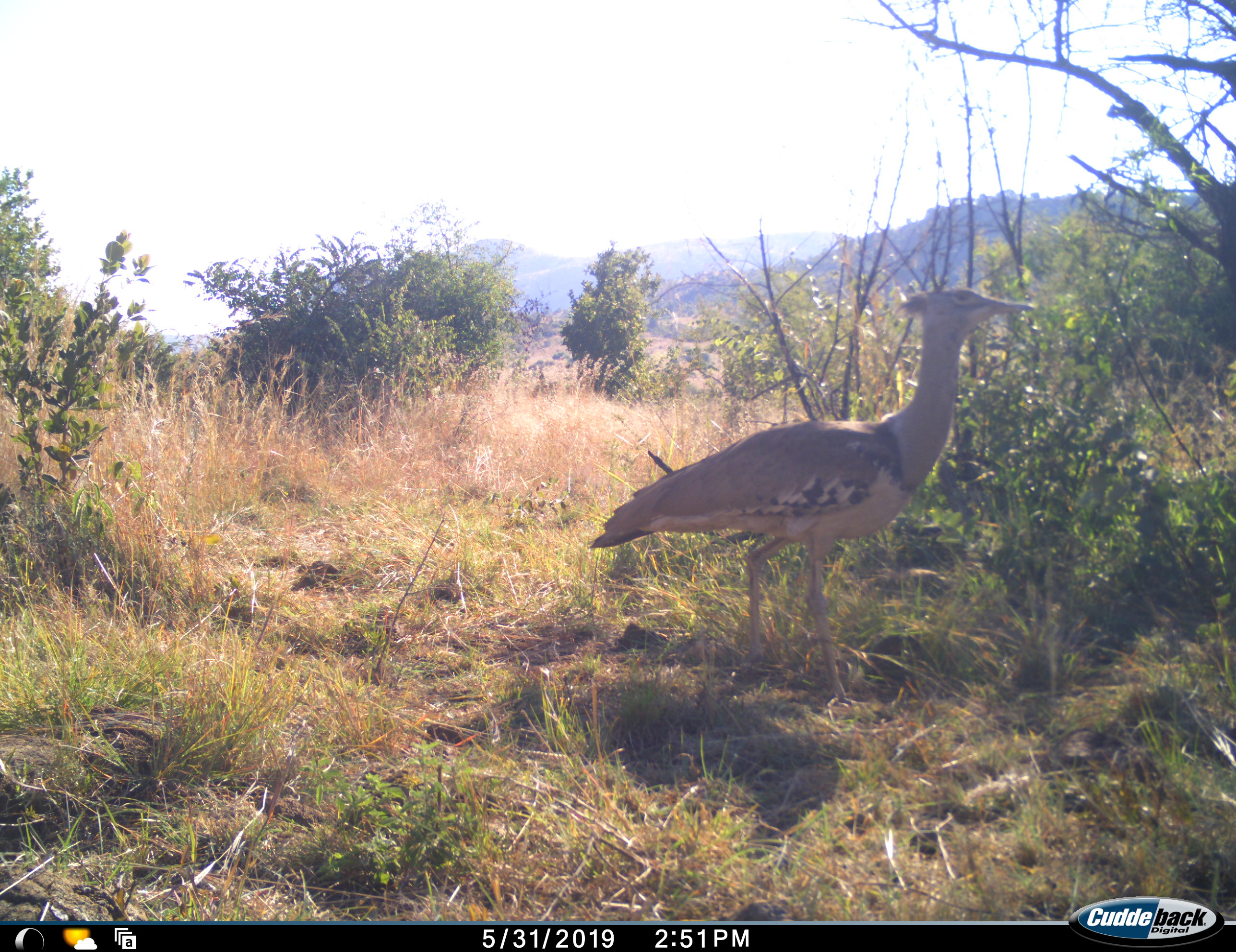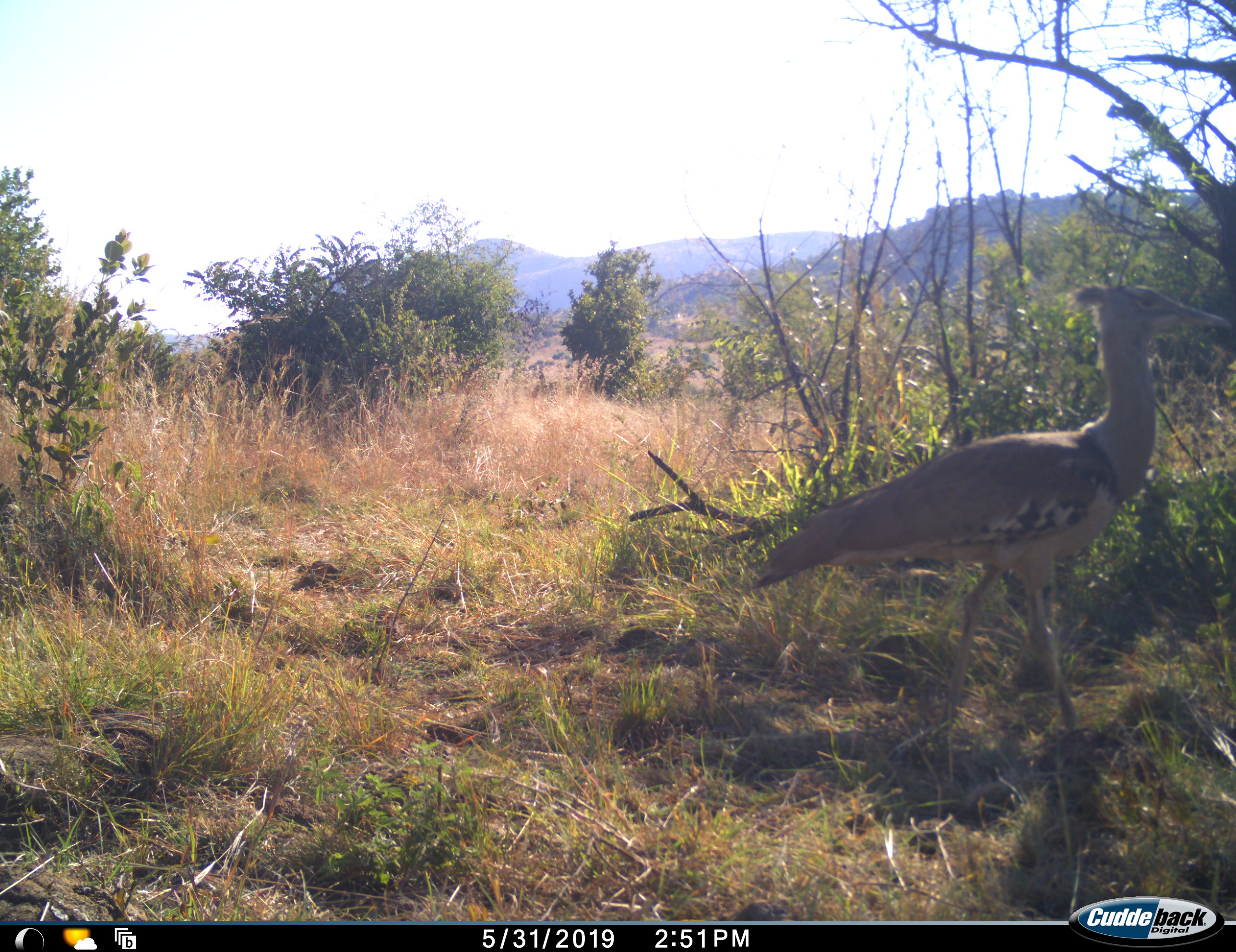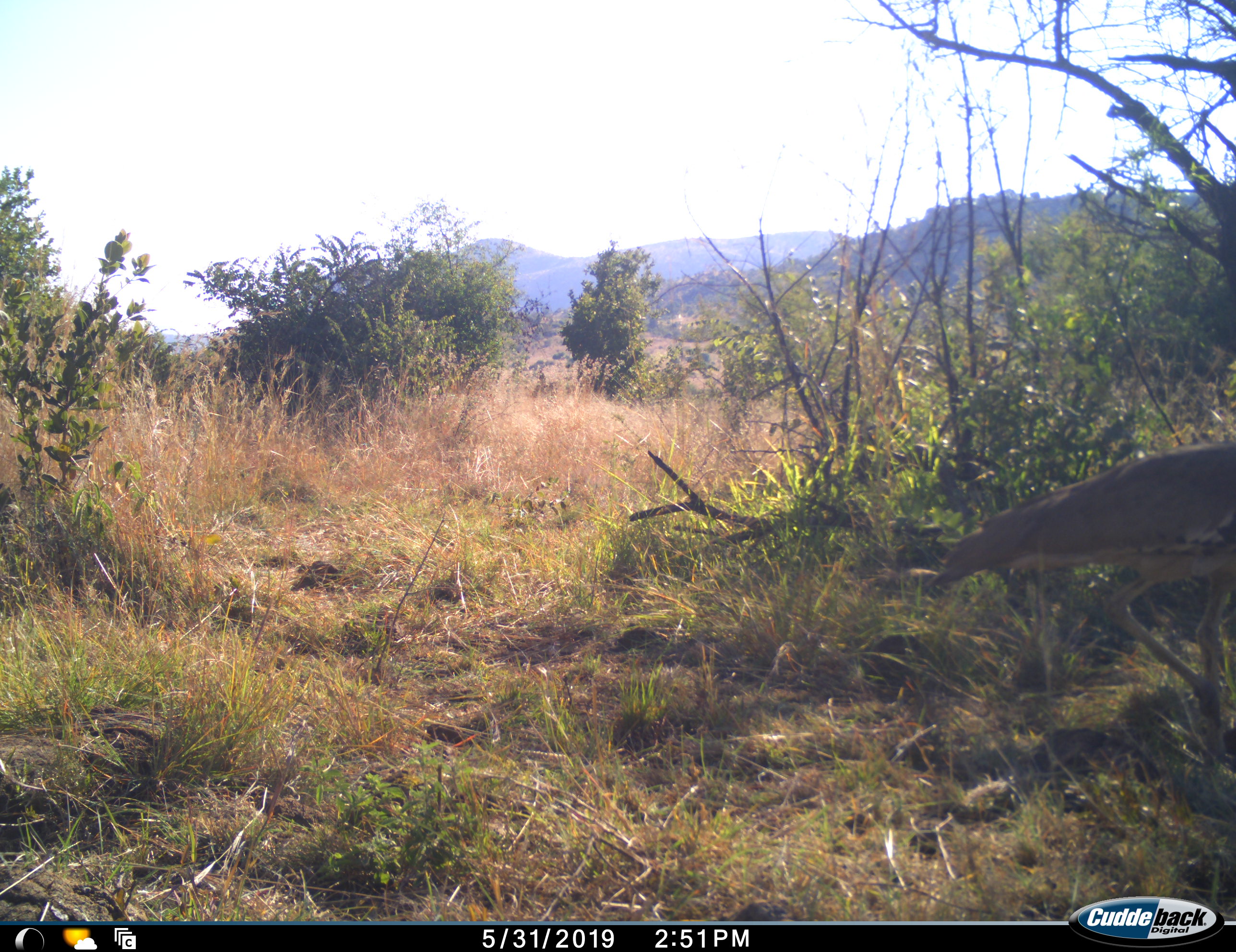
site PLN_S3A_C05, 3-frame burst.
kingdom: Animalia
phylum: Chordata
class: Aves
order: Otidiformes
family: Otididae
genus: Ardeotis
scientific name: Ardeotis kori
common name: kori bustard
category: bustardkori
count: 1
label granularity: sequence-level